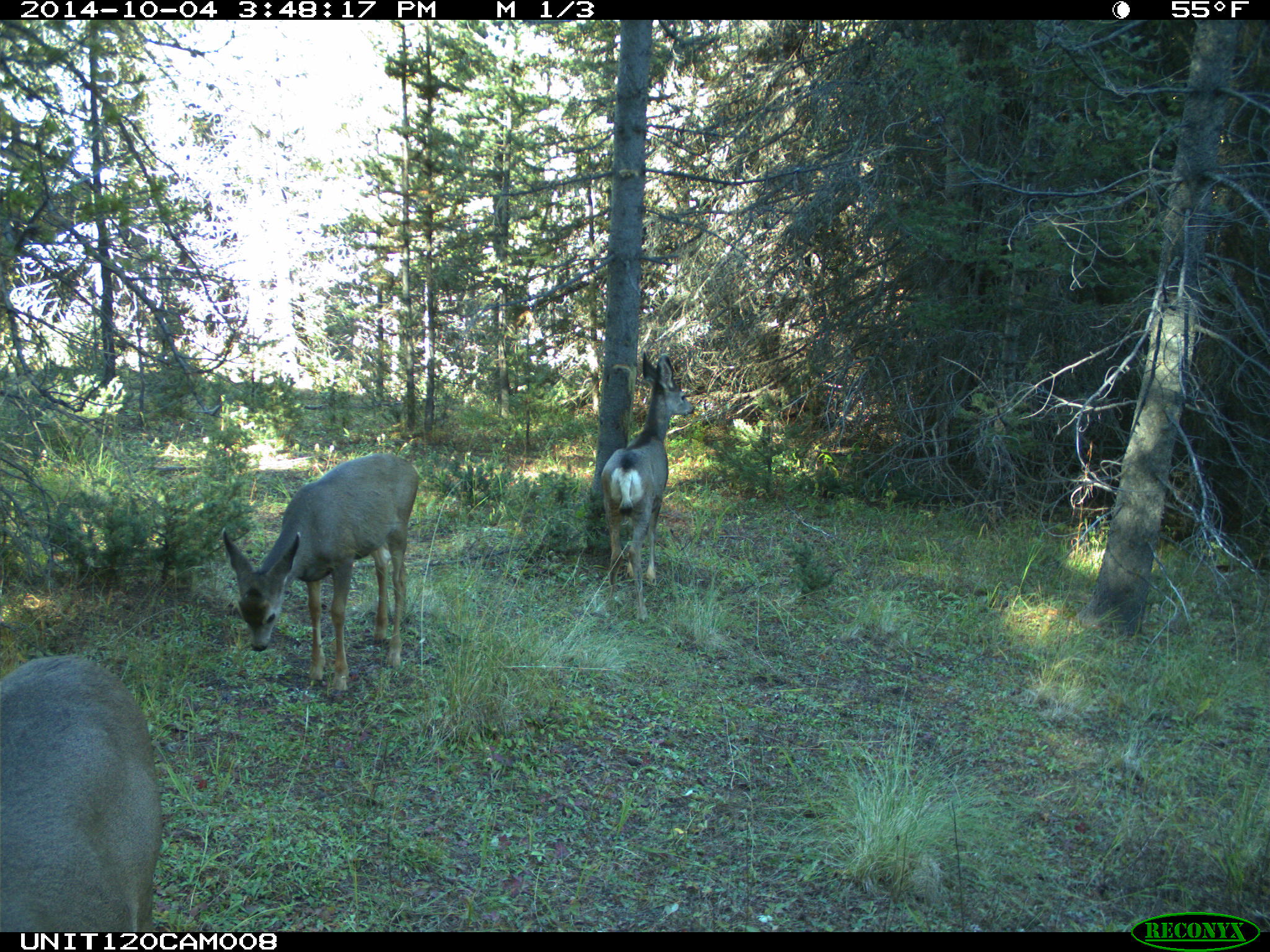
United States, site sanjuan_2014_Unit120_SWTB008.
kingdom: Animalia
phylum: Chordata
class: Mammalia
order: Artiodactyla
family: Cervidae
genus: Odocoileus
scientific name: Odocoileus hemionus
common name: mule deer